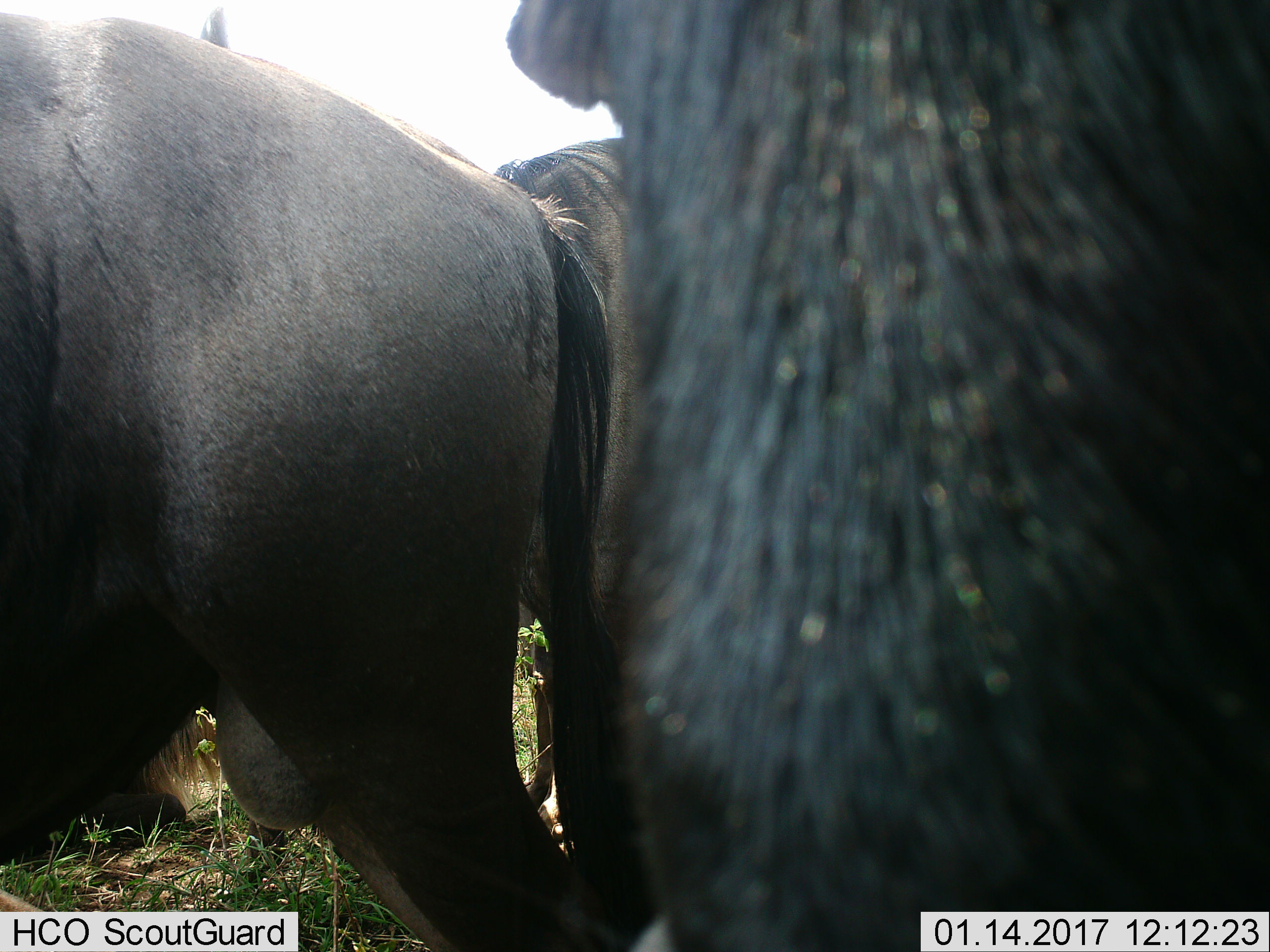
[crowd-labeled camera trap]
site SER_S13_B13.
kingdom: Animalia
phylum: Chordata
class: Mammalia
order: Artiodactyla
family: Bovidae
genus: Connochaetes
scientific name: Connochaetes taurinus taurinus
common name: blue wildebeest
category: wildebeestblue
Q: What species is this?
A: Wildebeestblue (blue wildebeest) (Connochaetes taurinus taurinus).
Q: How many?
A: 4.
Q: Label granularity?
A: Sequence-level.